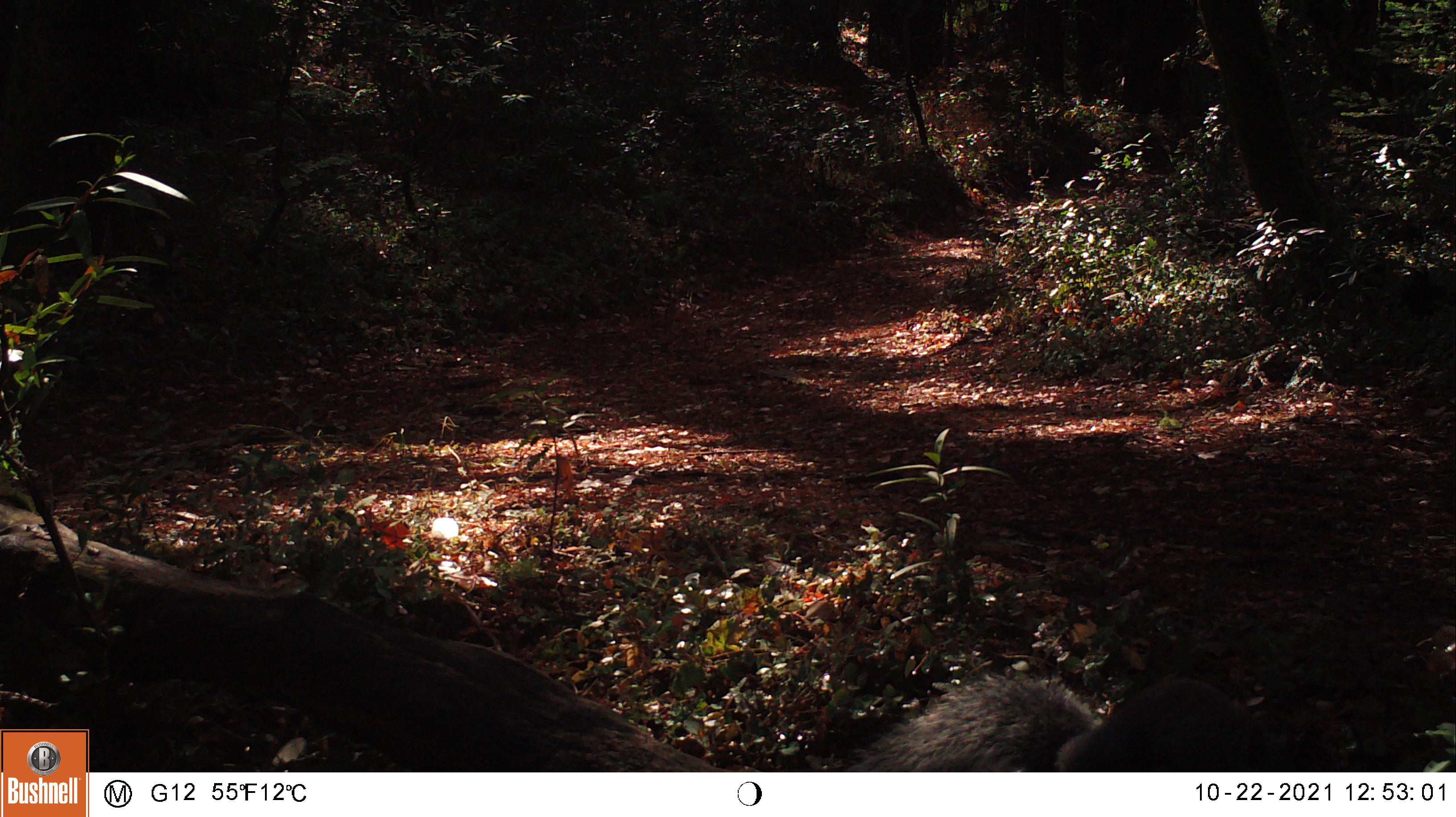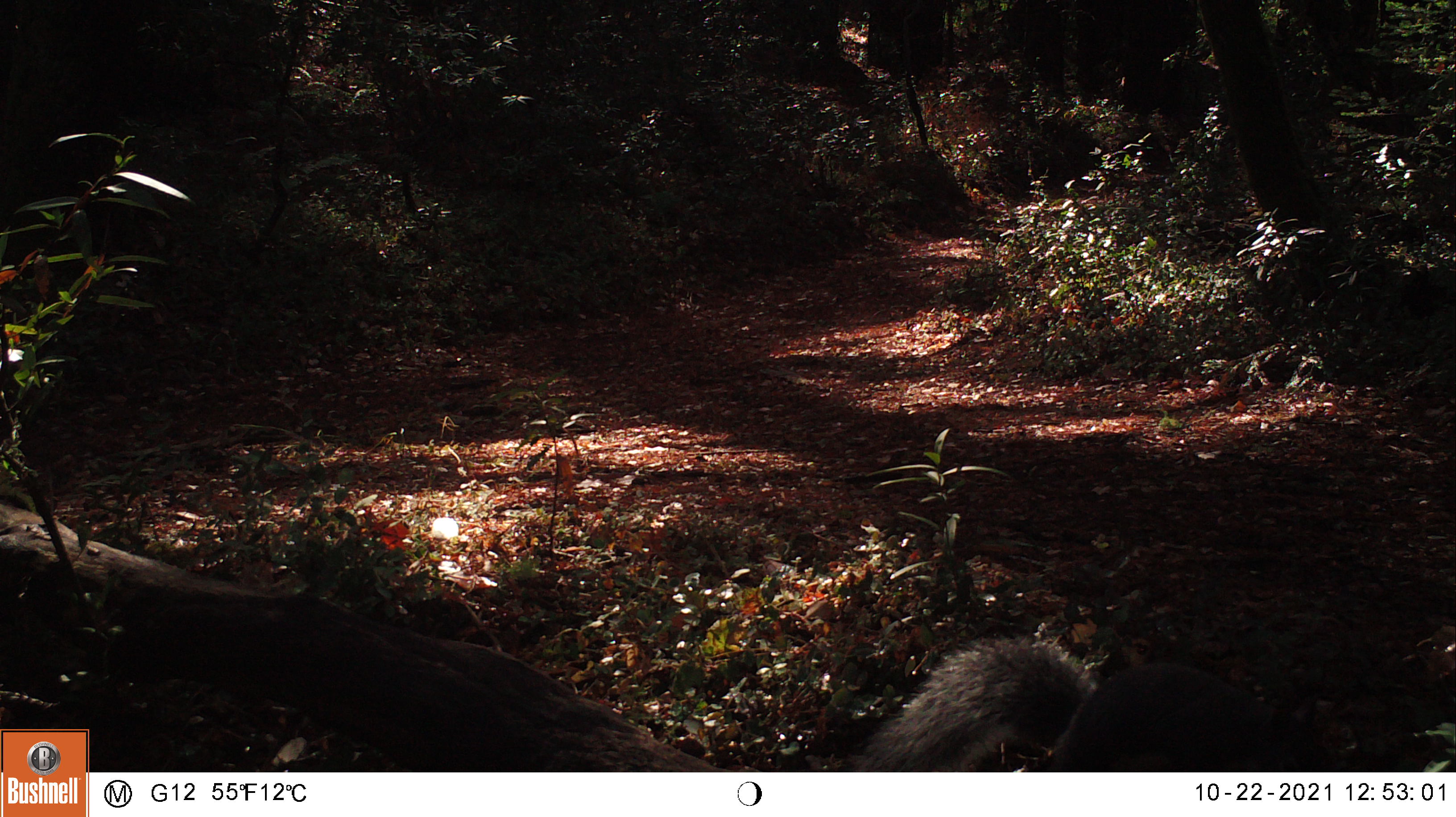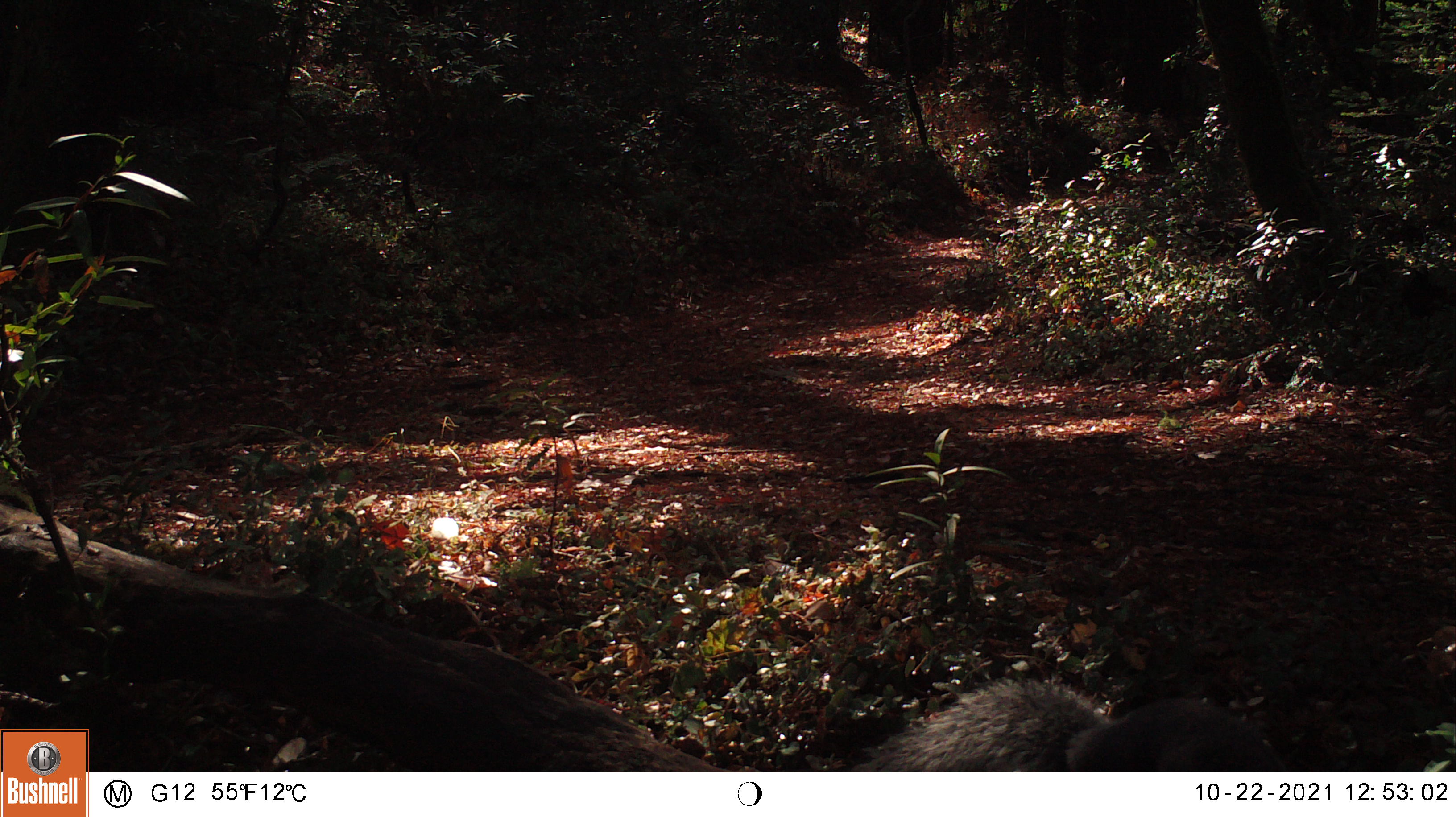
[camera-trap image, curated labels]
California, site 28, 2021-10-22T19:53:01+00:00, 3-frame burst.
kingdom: Animalia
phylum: Chordata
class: Mammalia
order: Rodentia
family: Sciuridae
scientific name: Sciuridae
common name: squirrel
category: unknown squirrel